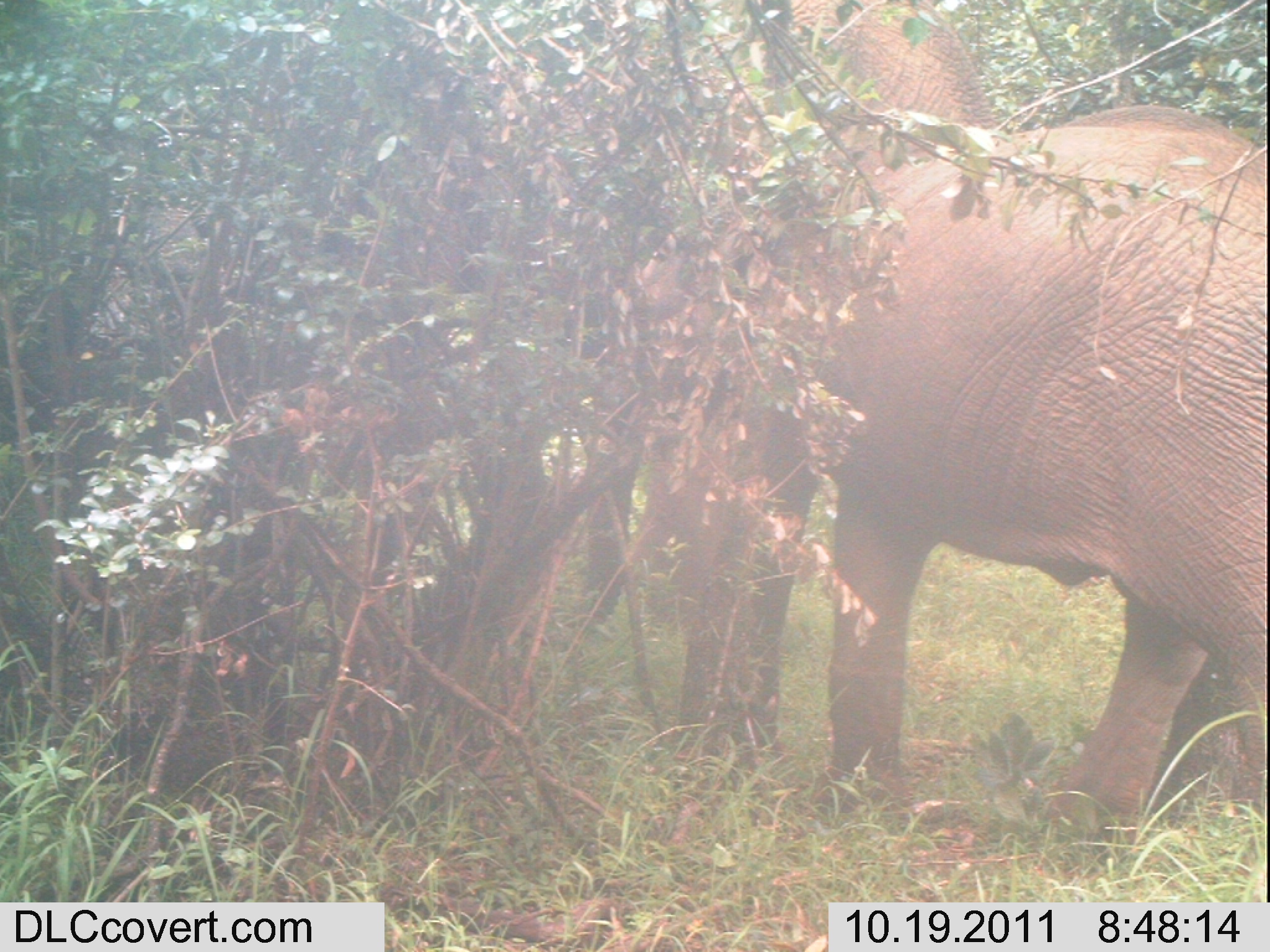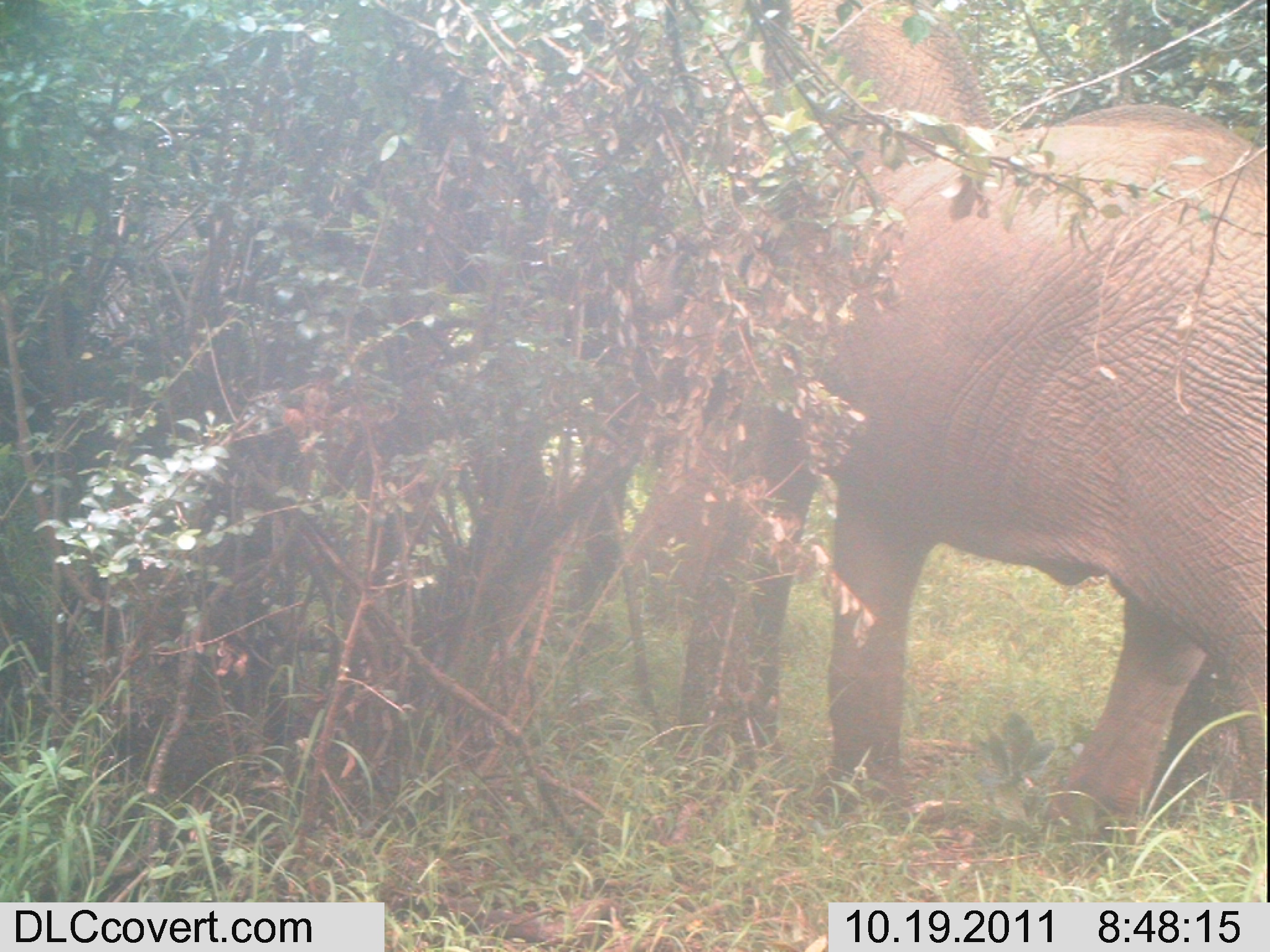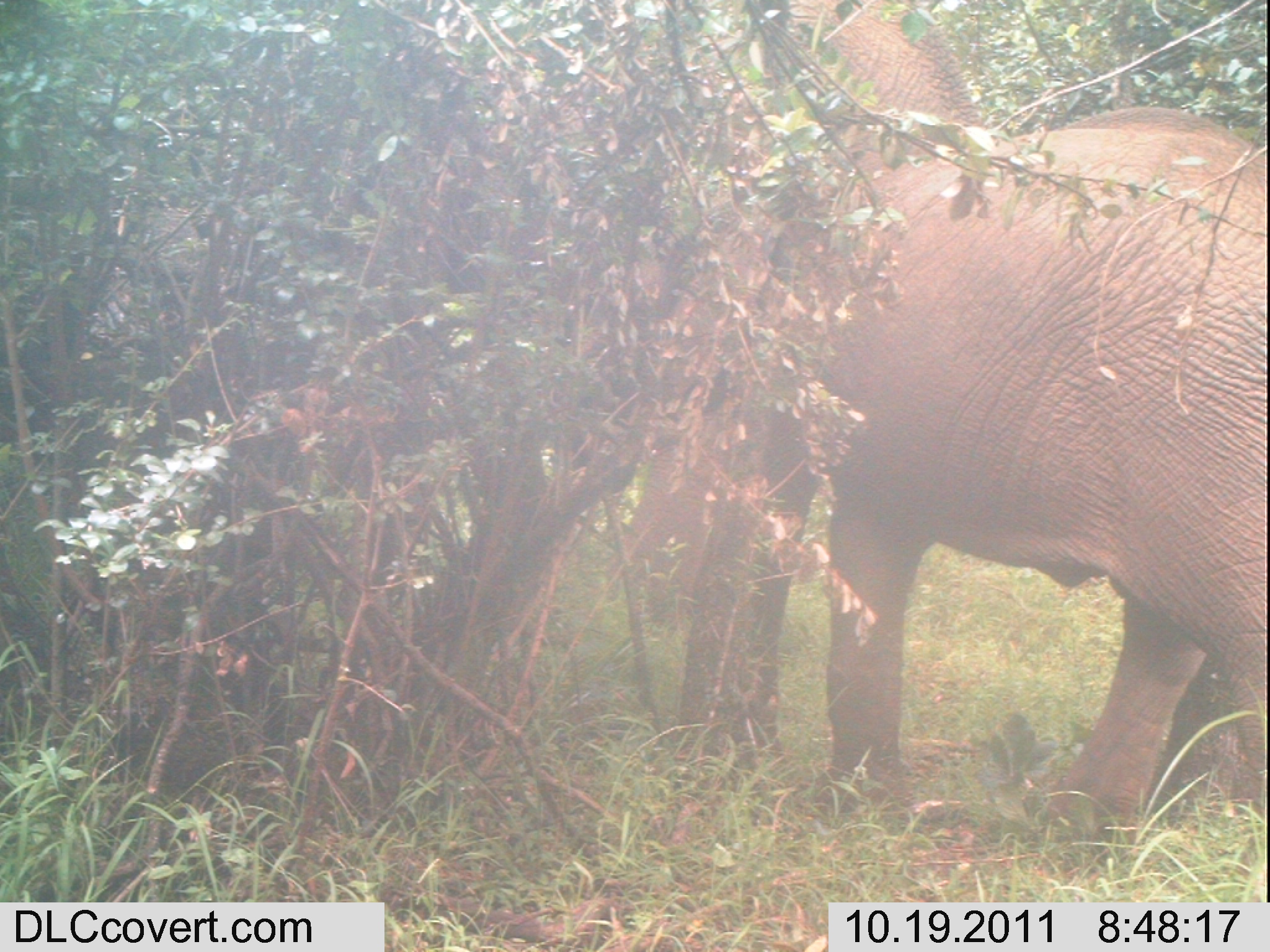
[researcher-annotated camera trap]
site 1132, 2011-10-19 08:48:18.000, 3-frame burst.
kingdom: Animalia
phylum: Chordata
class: Mammalia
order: Proboscidea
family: Elephantidae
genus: Loxodonta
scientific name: Loxodonta africana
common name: african bush elephant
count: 2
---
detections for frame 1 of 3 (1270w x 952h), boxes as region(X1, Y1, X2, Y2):
loxodonta africana: region(613, 0, 1266, 843)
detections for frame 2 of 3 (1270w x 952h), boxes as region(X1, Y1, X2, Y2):
loxodonta africana: region(617, 0, 1265, 836)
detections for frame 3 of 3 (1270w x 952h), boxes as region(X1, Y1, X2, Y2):
loxodonta africana: region(604, 0, 1267, 864)